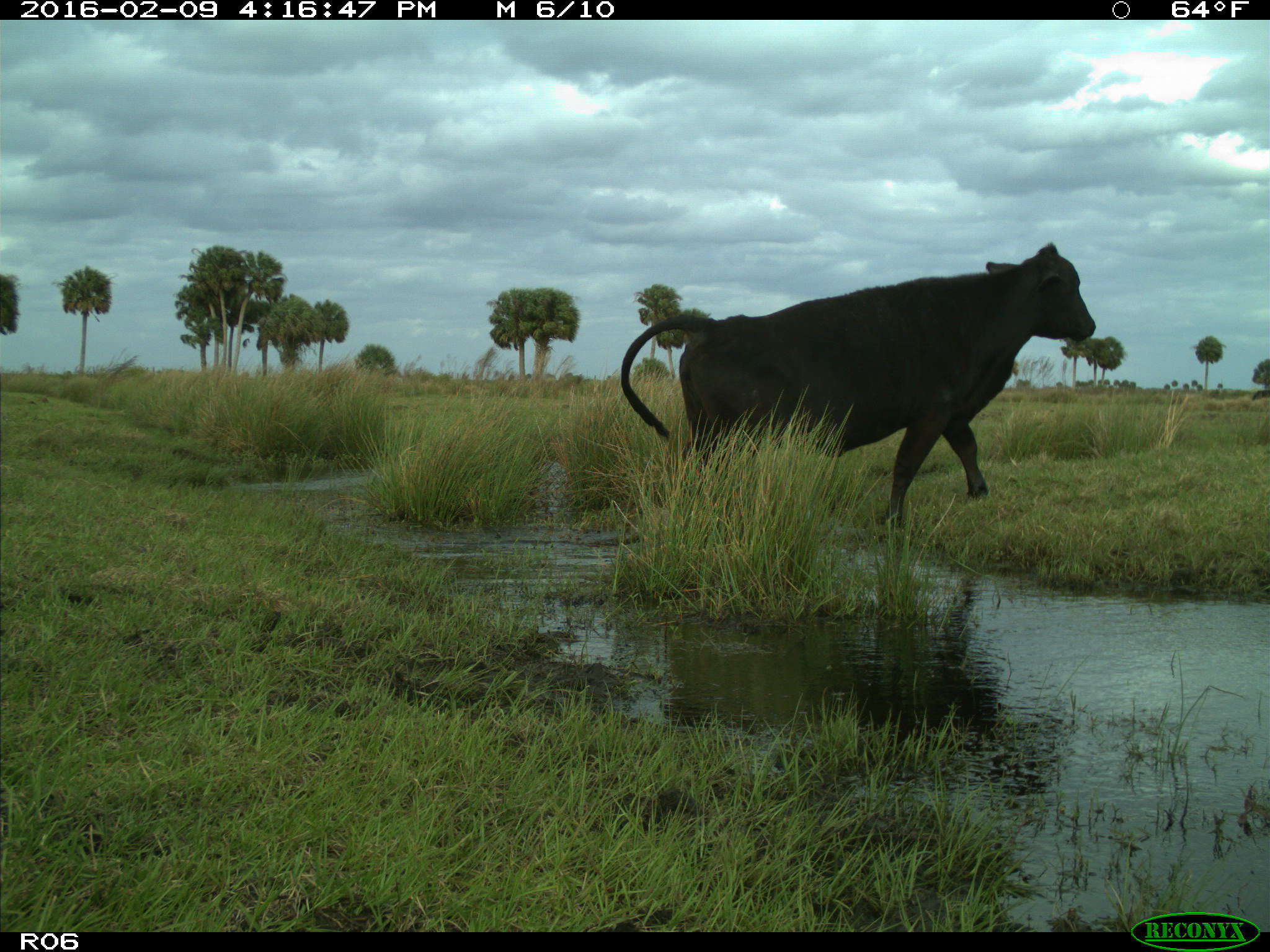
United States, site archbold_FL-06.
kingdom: Animalia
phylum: Chordata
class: Mammalia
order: Artiodactyla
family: Bovidae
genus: Bos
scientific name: Bos taurus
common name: domestic cow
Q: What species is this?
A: Bos taurus (domestic cow).